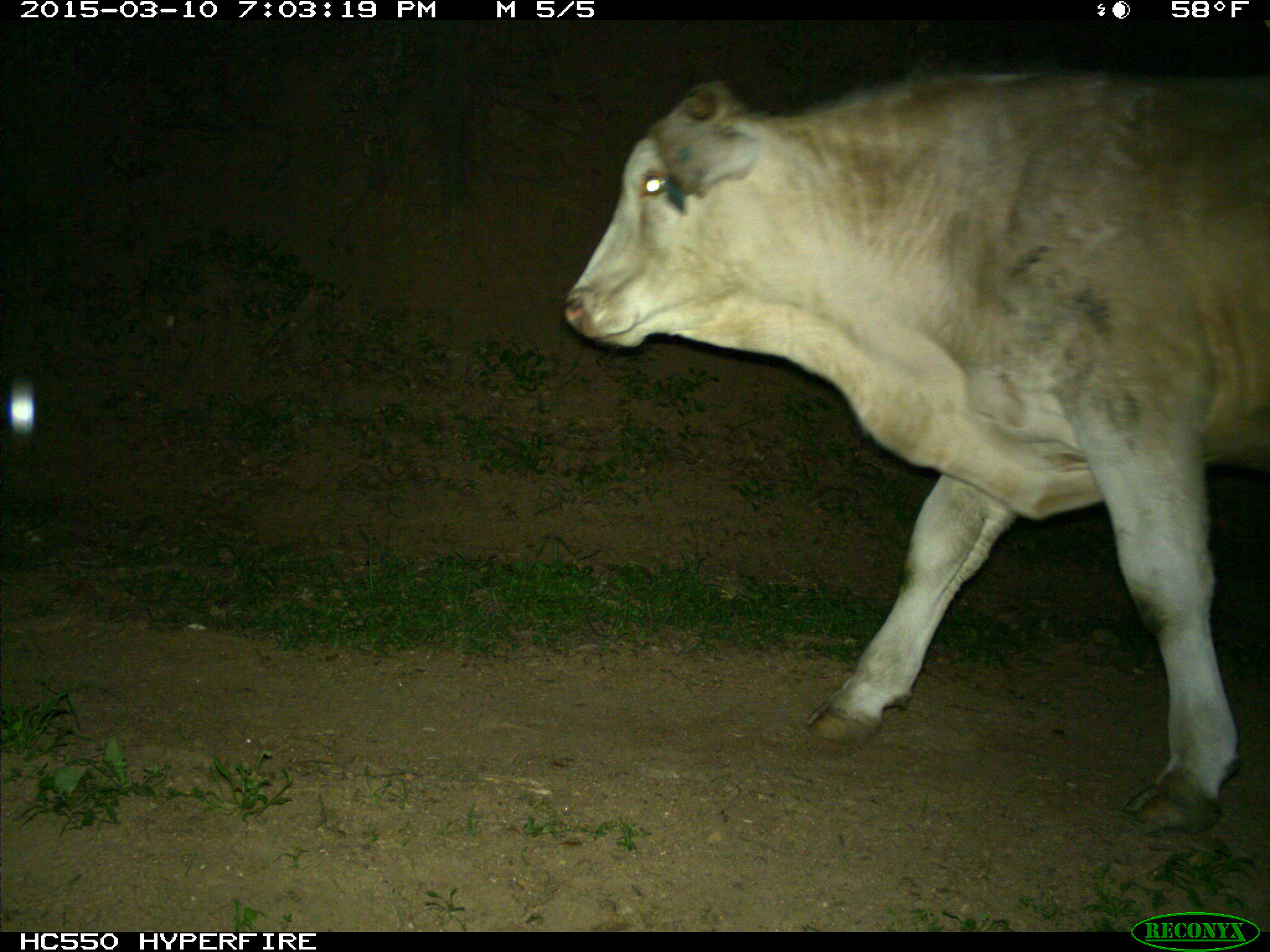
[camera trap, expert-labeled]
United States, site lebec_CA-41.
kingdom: Animalia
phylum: Chordata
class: Mammalia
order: Artiodactyla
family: Bovidae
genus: Bos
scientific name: Bos taurus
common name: domestic cow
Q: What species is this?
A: Bos taurus (domestic cow).